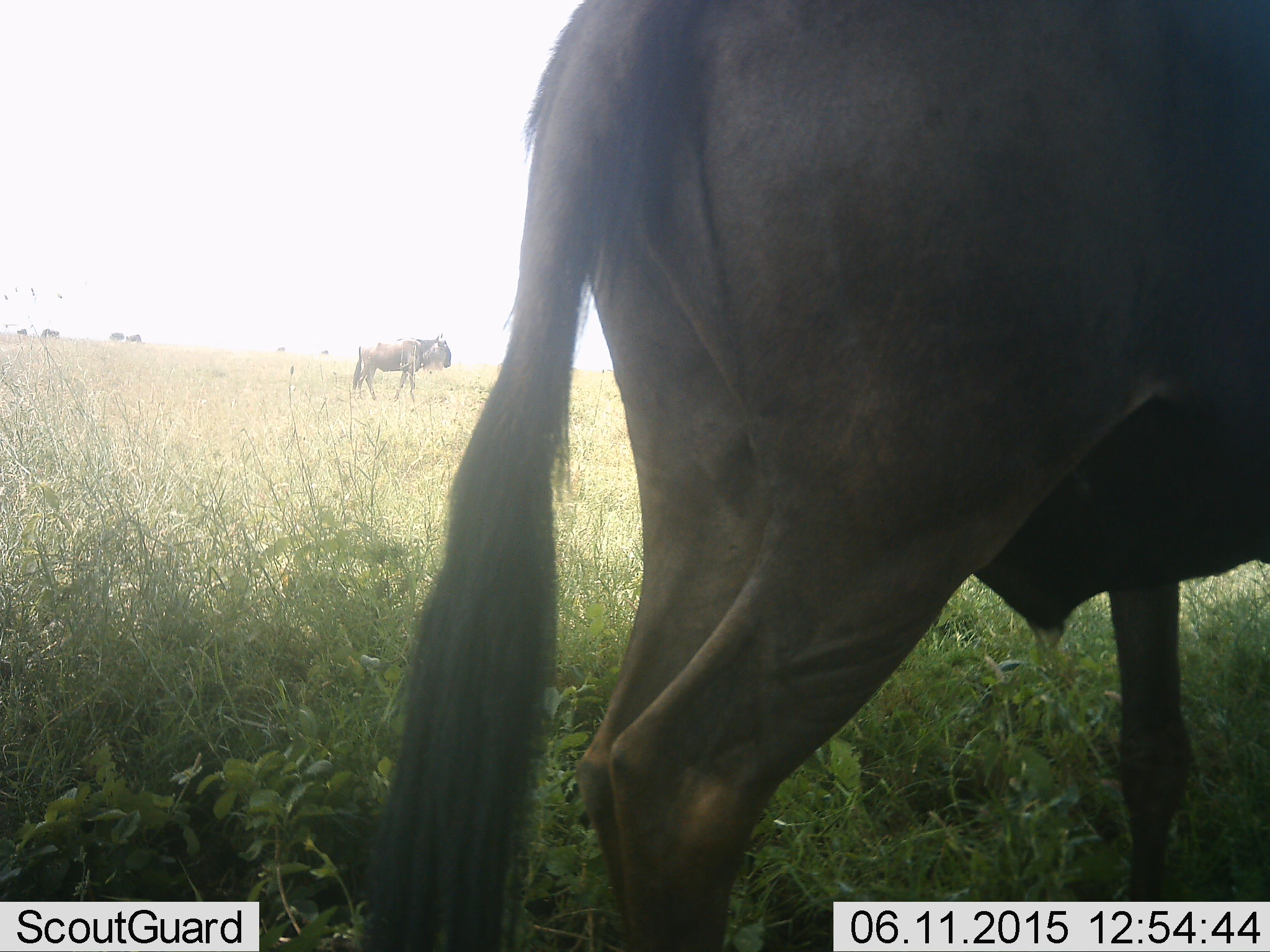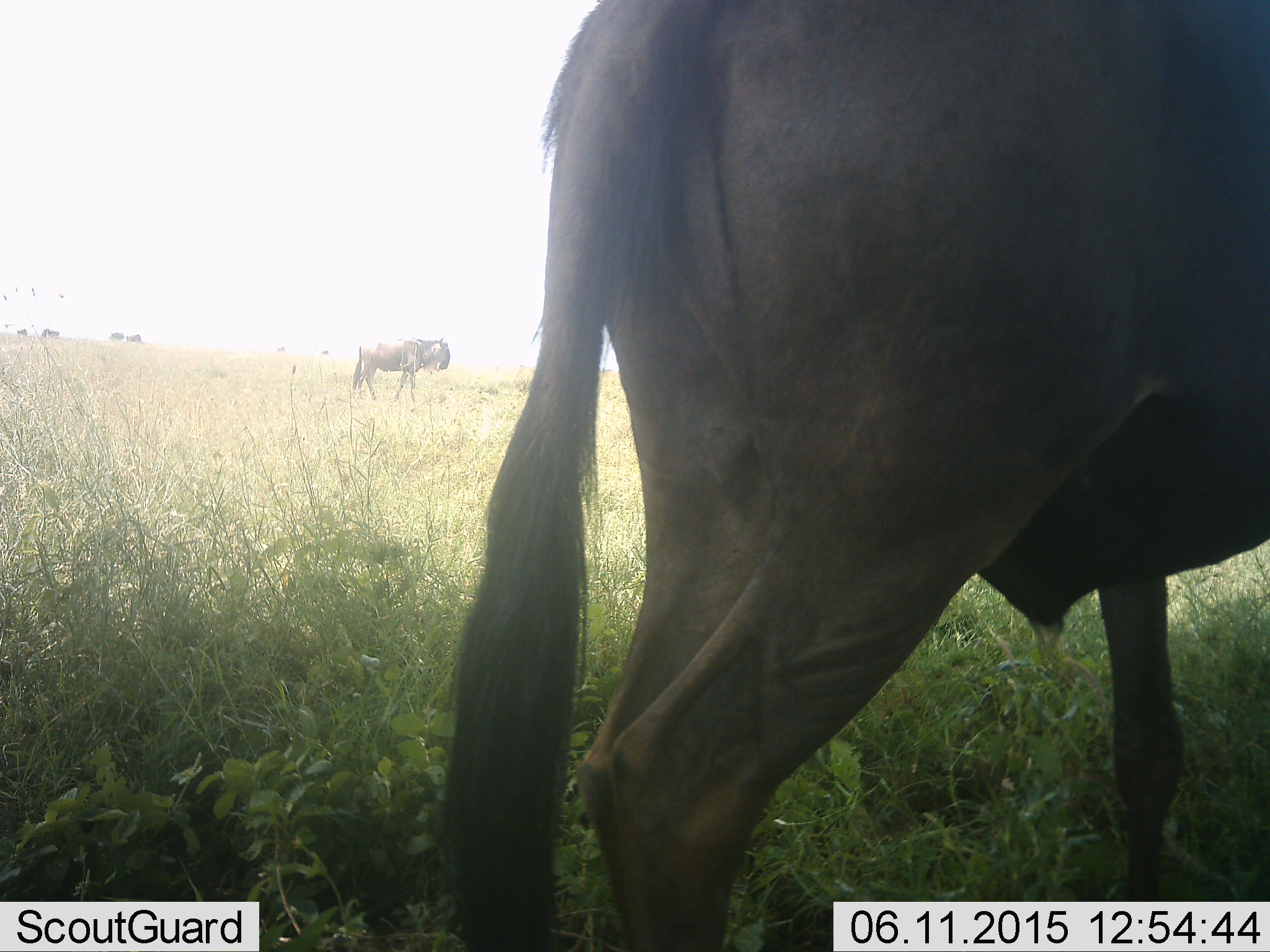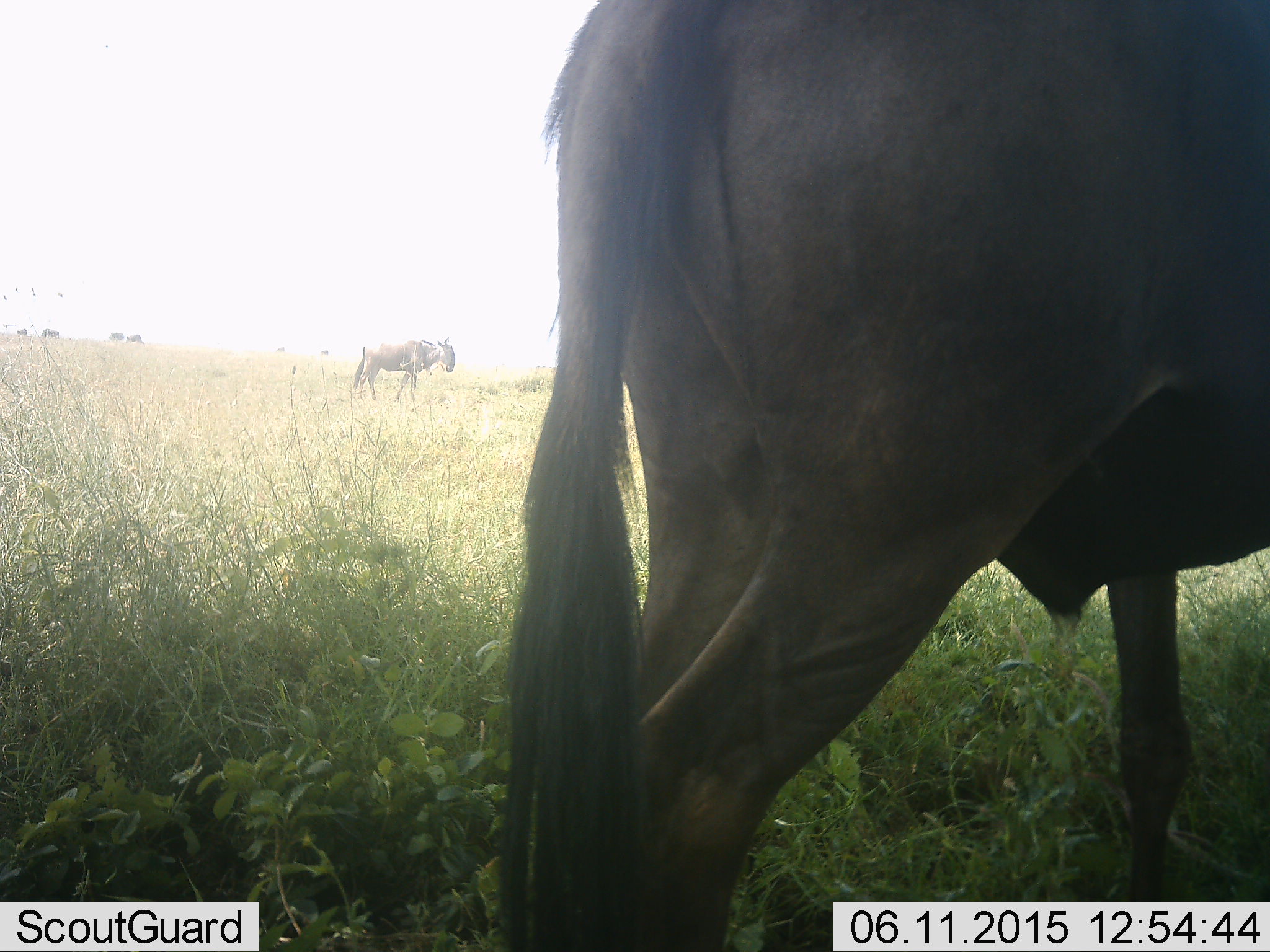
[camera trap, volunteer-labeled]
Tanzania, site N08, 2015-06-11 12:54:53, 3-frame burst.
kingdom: Animalia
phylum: Chordata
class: Mammalia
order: Artiodactyla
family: Bovidae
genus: Connochaetes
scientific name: Connochaetes taurinus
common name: blue wildebeest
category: wildebeest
Wildebeest (blue wildebeest) (Connochaetes taurinus), count 2. Behavior (volunteer vote fractions): standing 80%, resting 0%, moving 20%, interacting 0%. Young present (vote fraction): 0%. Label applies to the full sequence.